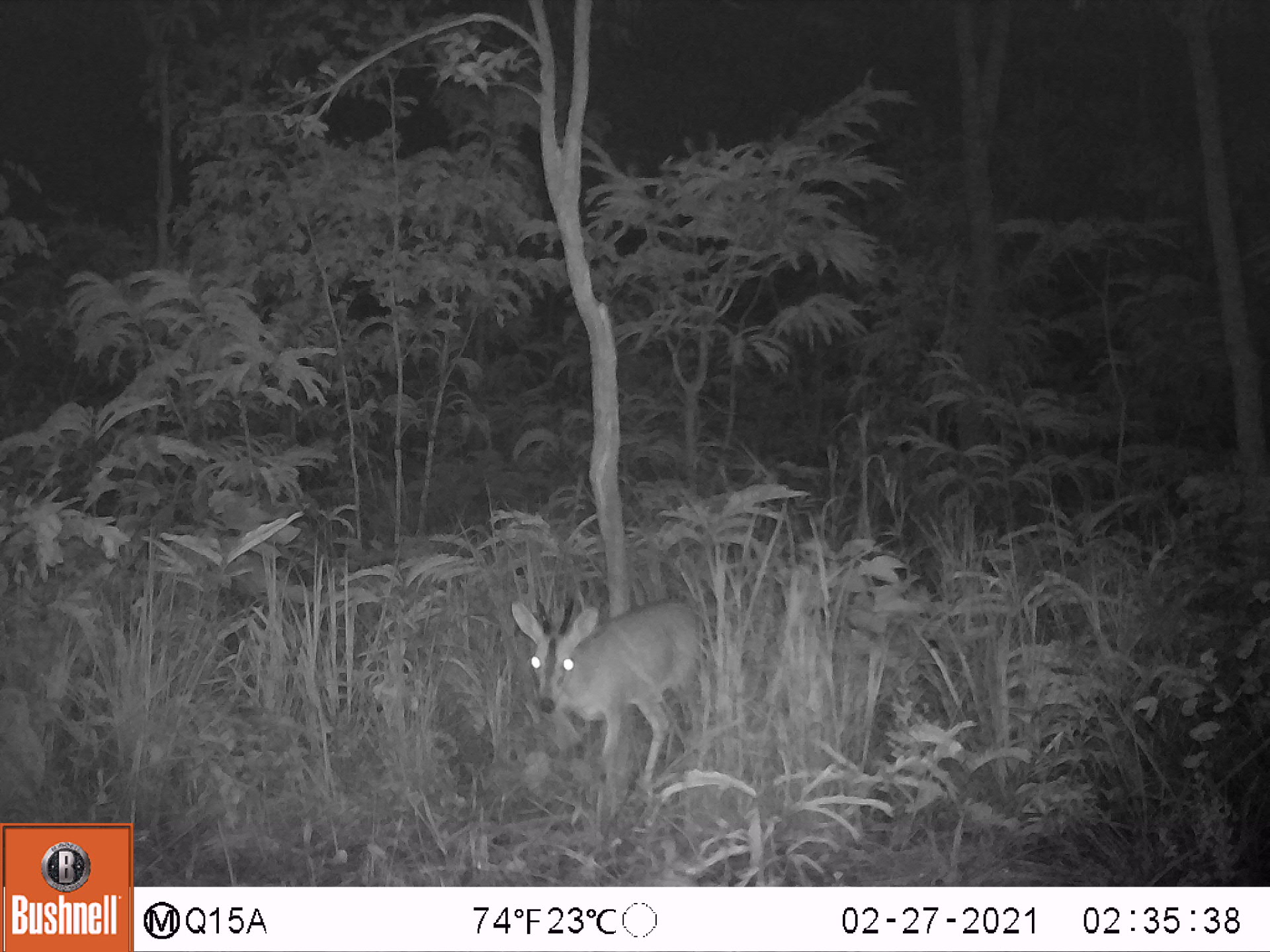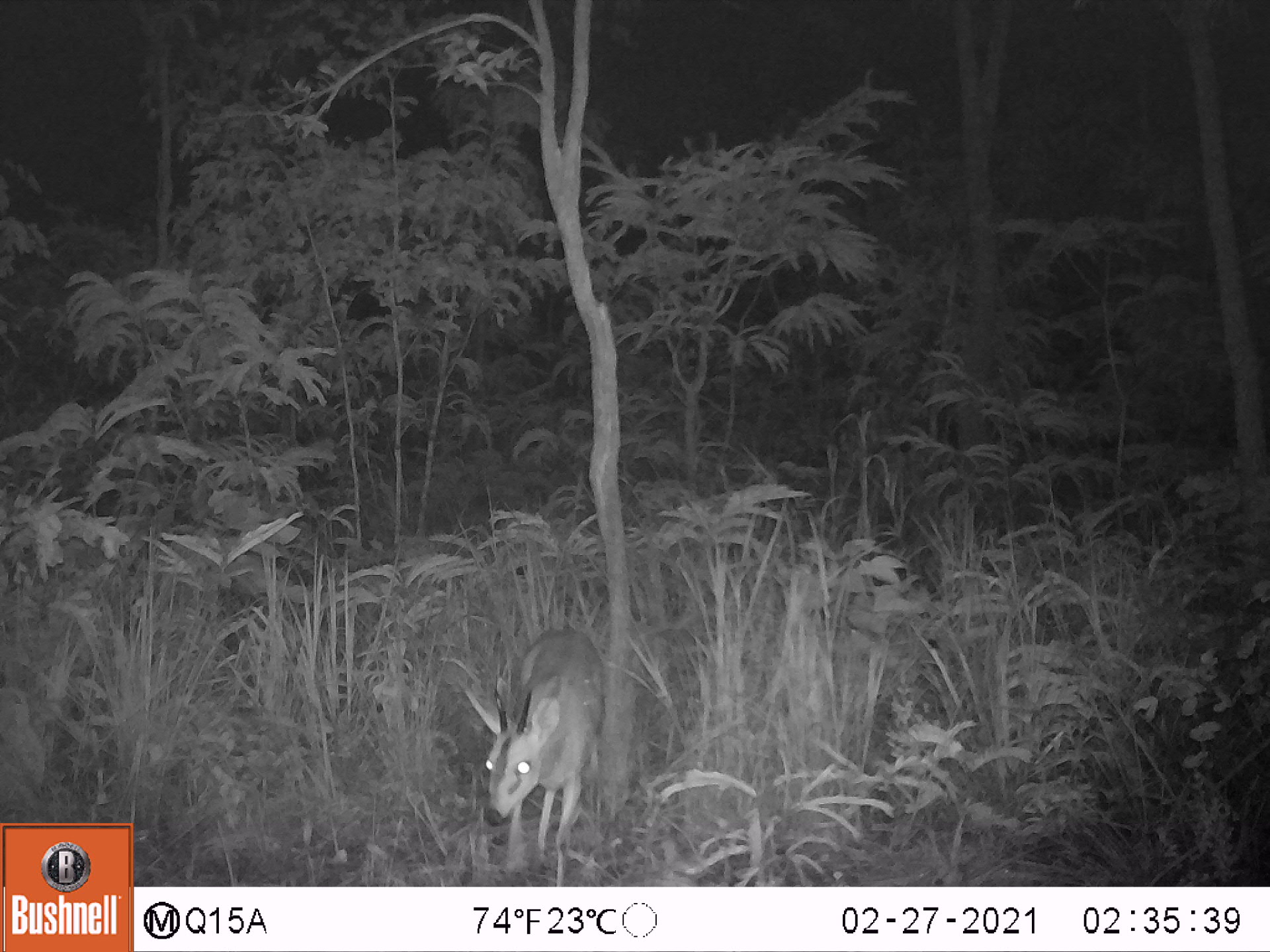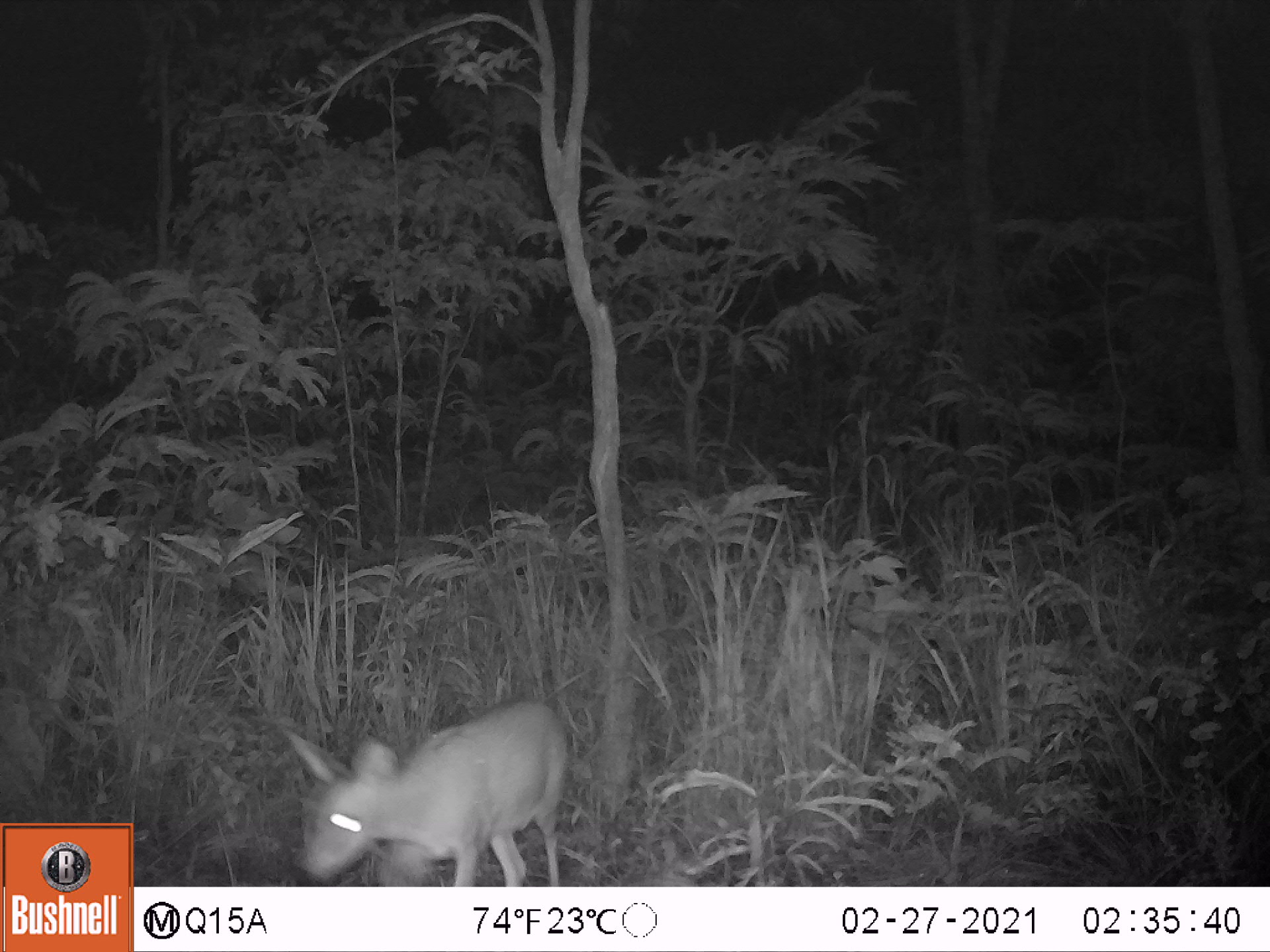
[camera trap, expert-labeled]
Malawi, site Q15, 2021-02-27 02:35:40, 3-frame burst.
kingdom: Animalia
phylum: Chordata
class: Mammalia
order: Artiodactyla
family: Bovidae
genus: Sylvicapra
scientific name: Sylvicapra grimmia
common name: common duiker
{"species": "common duiker (Sylvicapra grimmia)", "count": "1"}